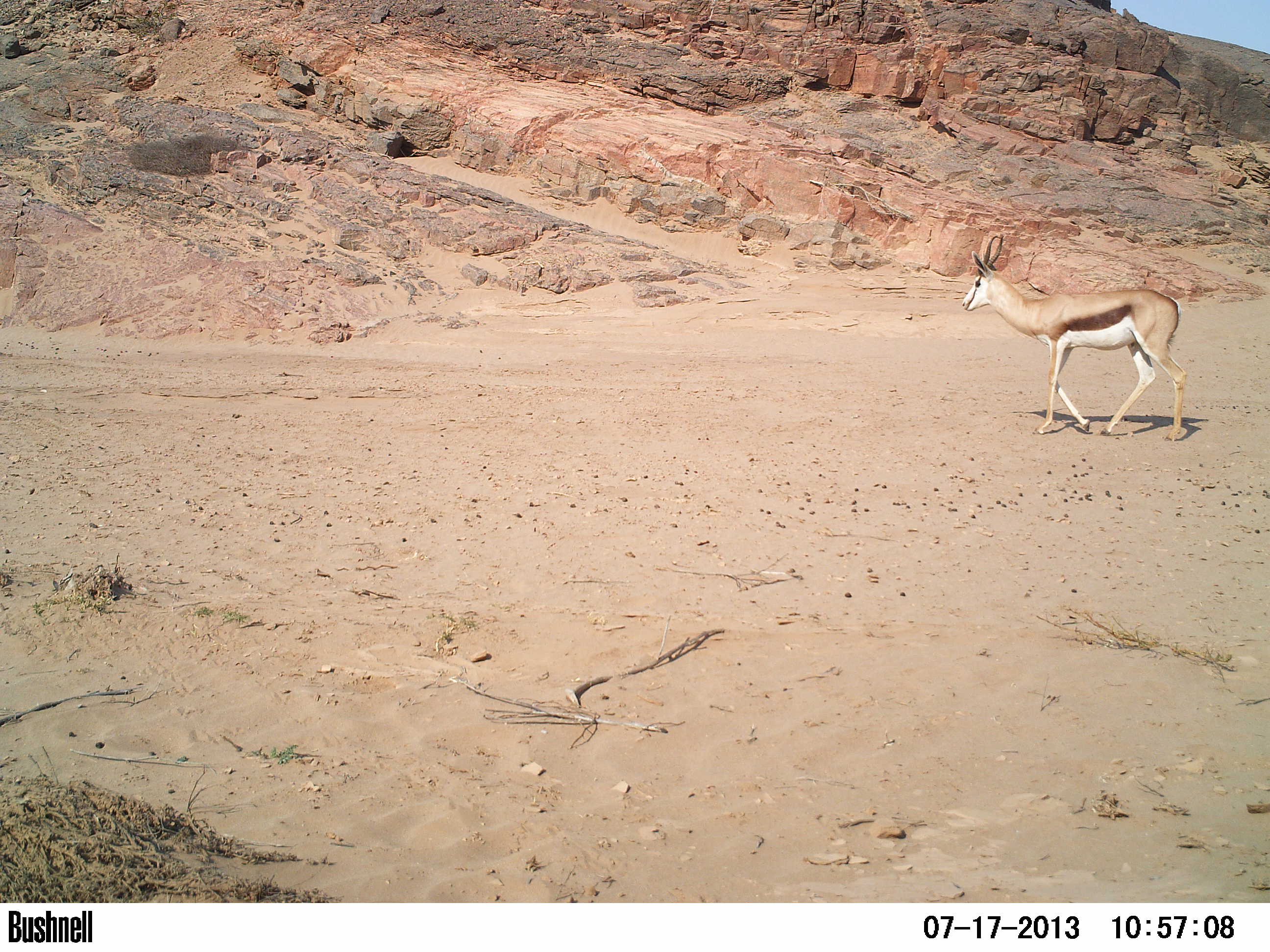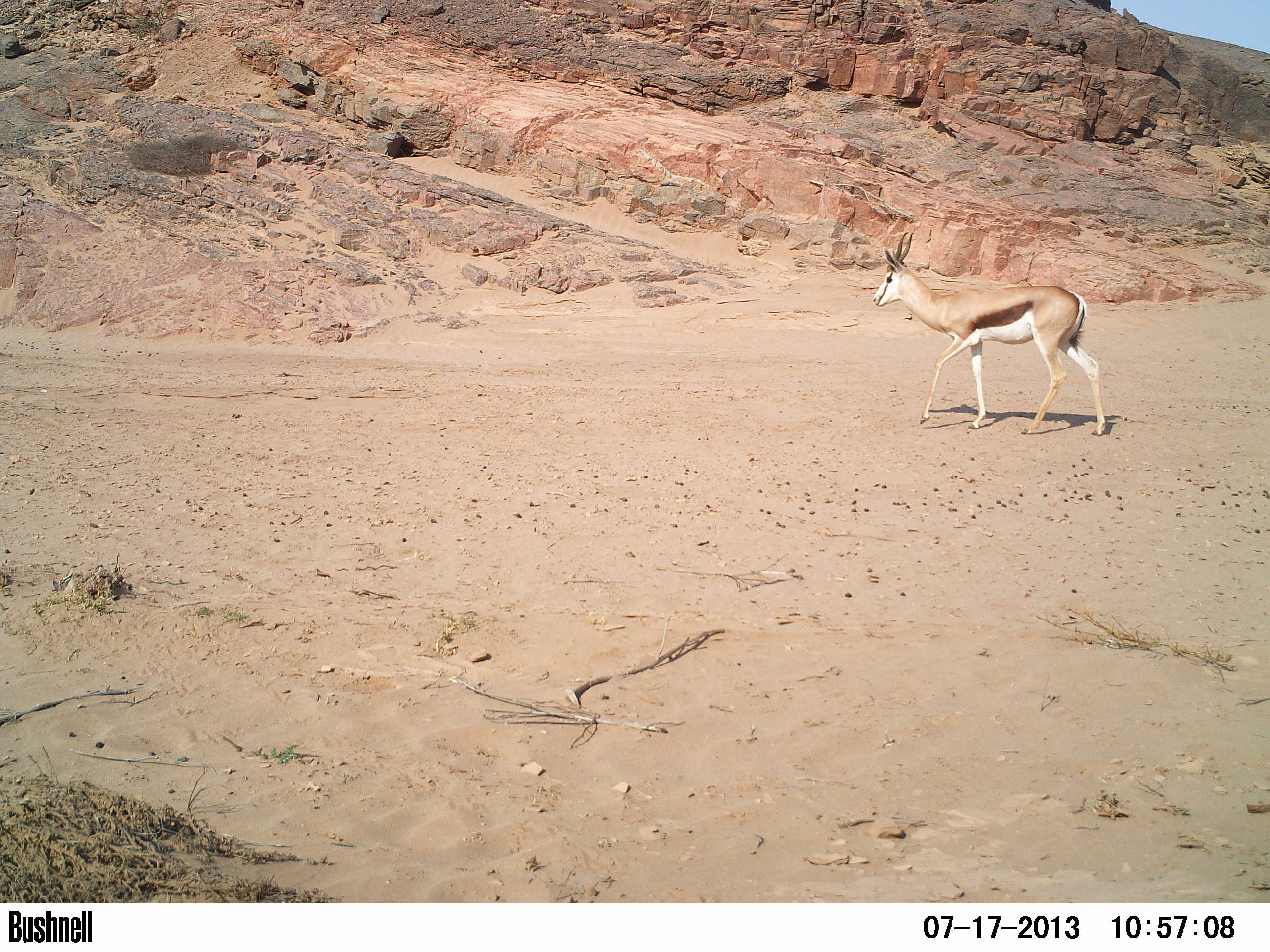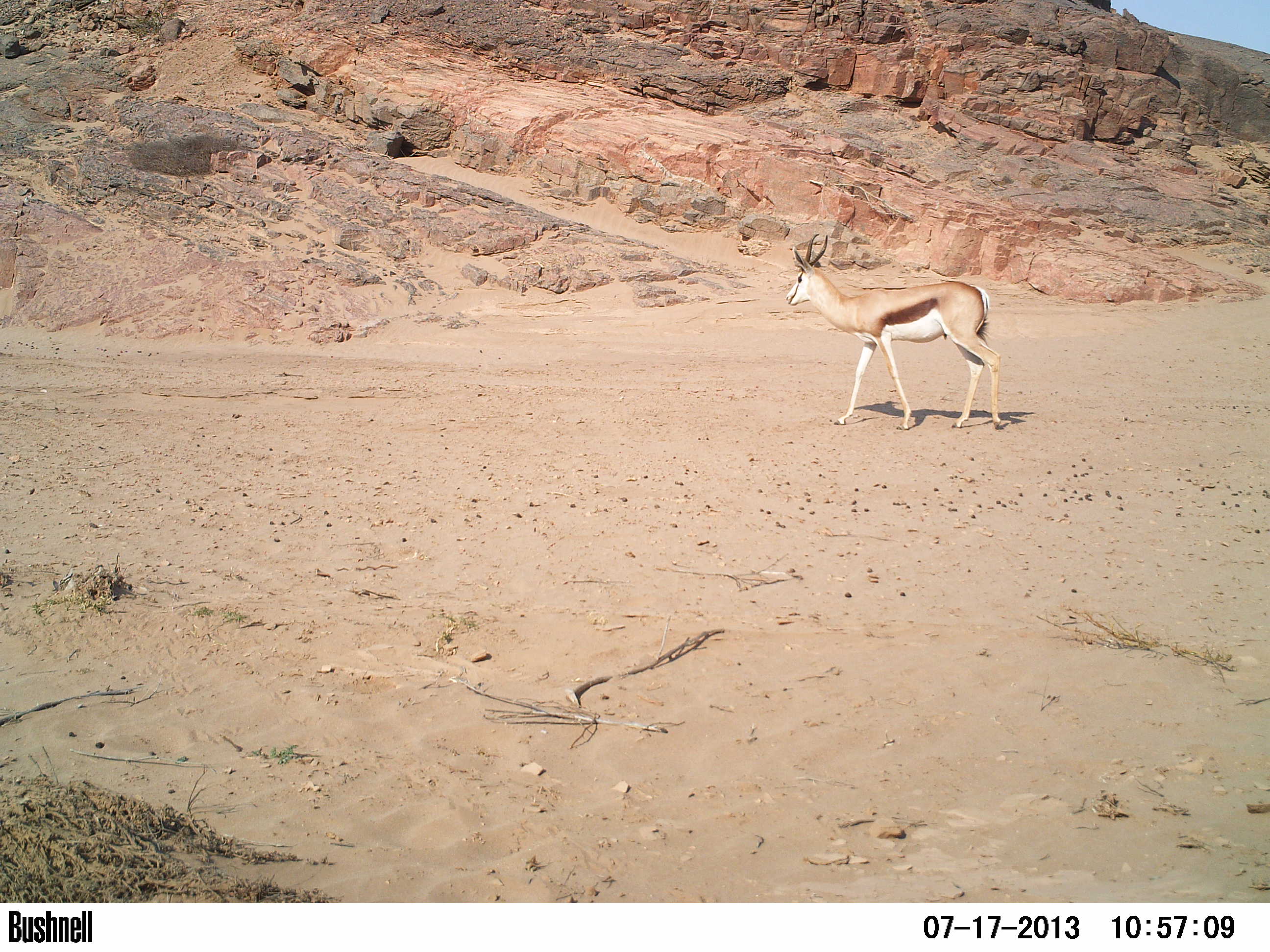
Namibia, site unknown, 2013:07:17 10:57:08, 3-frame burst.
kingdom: Animalia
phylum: Chordata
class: Mammalia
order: Artiodactyla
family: Bovidae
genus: Antidorcas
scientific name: Antidorcas marsupialis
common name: springbok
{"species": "Antidorcas marsupialis (springbok)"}